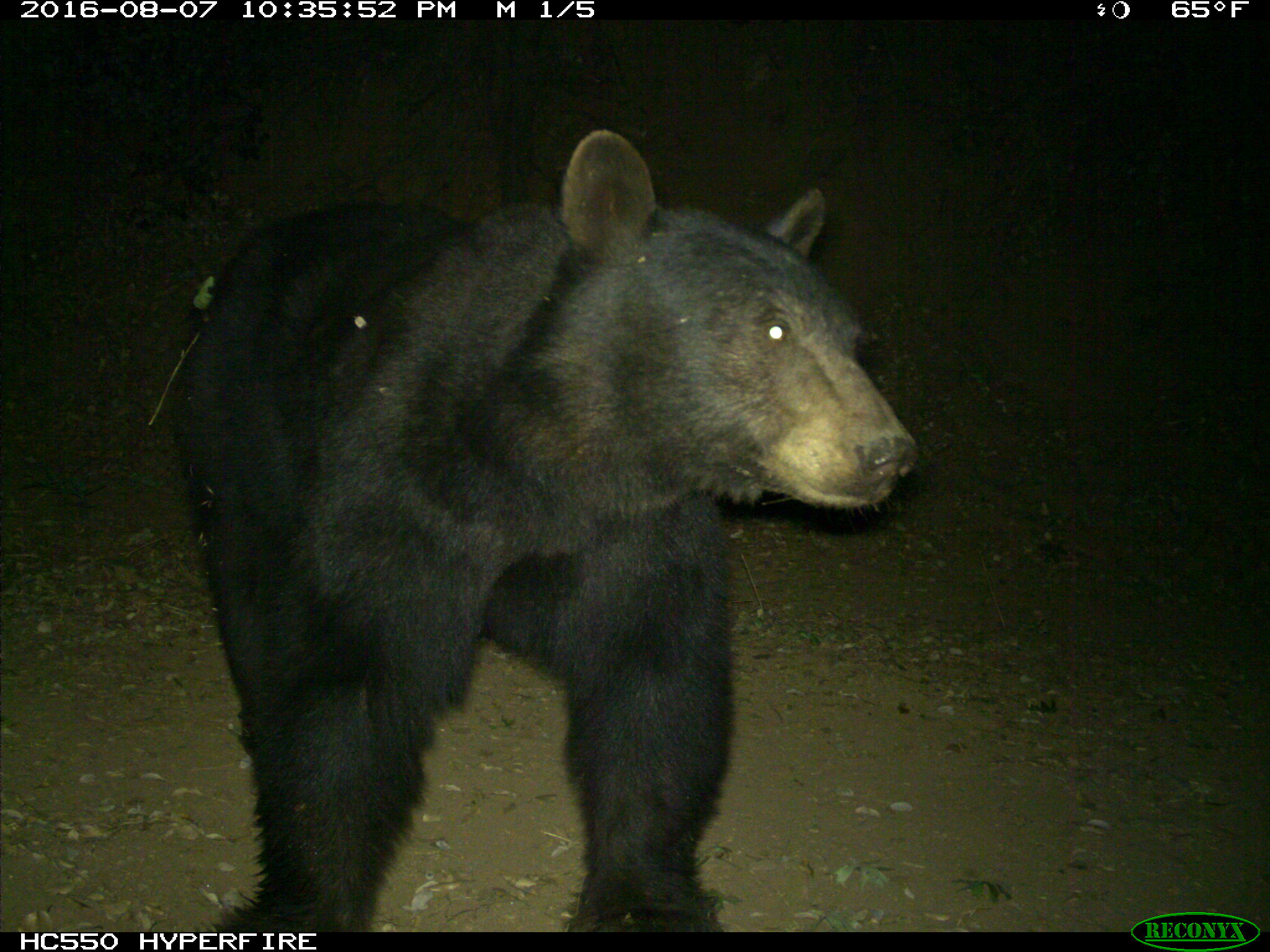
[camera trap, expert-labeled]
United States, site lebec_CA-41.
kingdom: Animalia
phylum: Chordata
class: Mammalia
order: Carnivora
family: Ursidae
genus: Ursus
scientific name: Ursus americanus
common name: american black bear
Ursus americanus (american black bear).